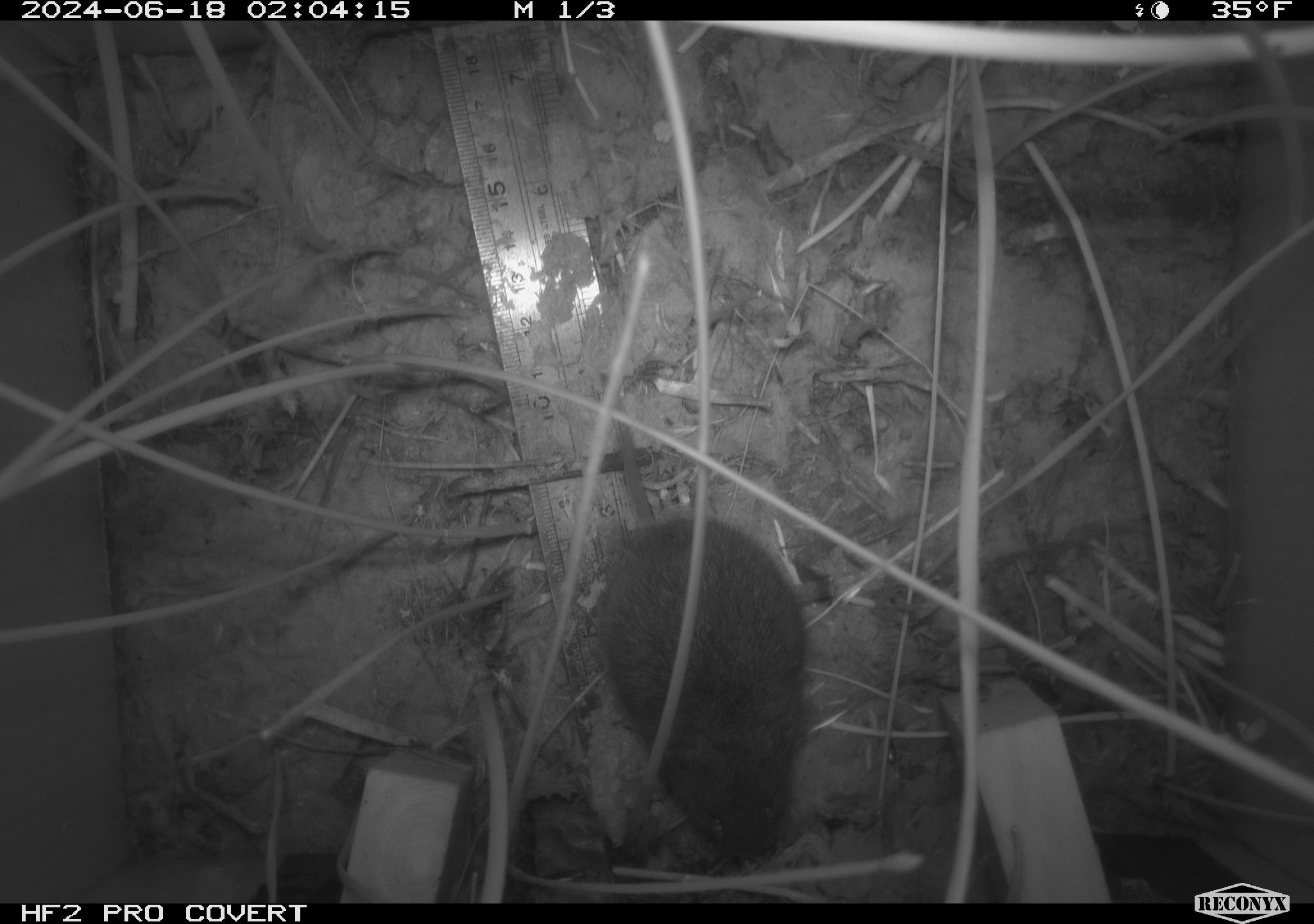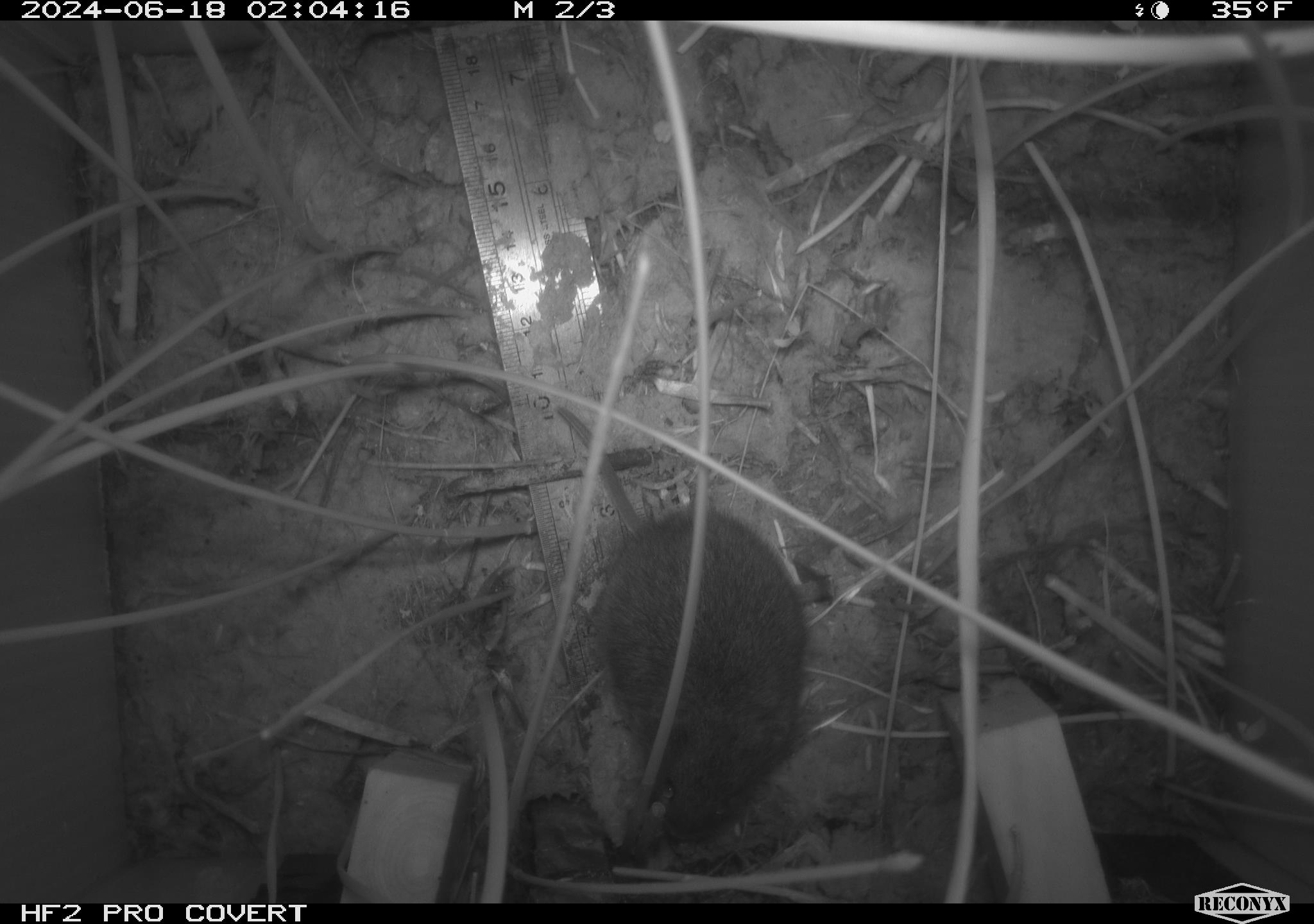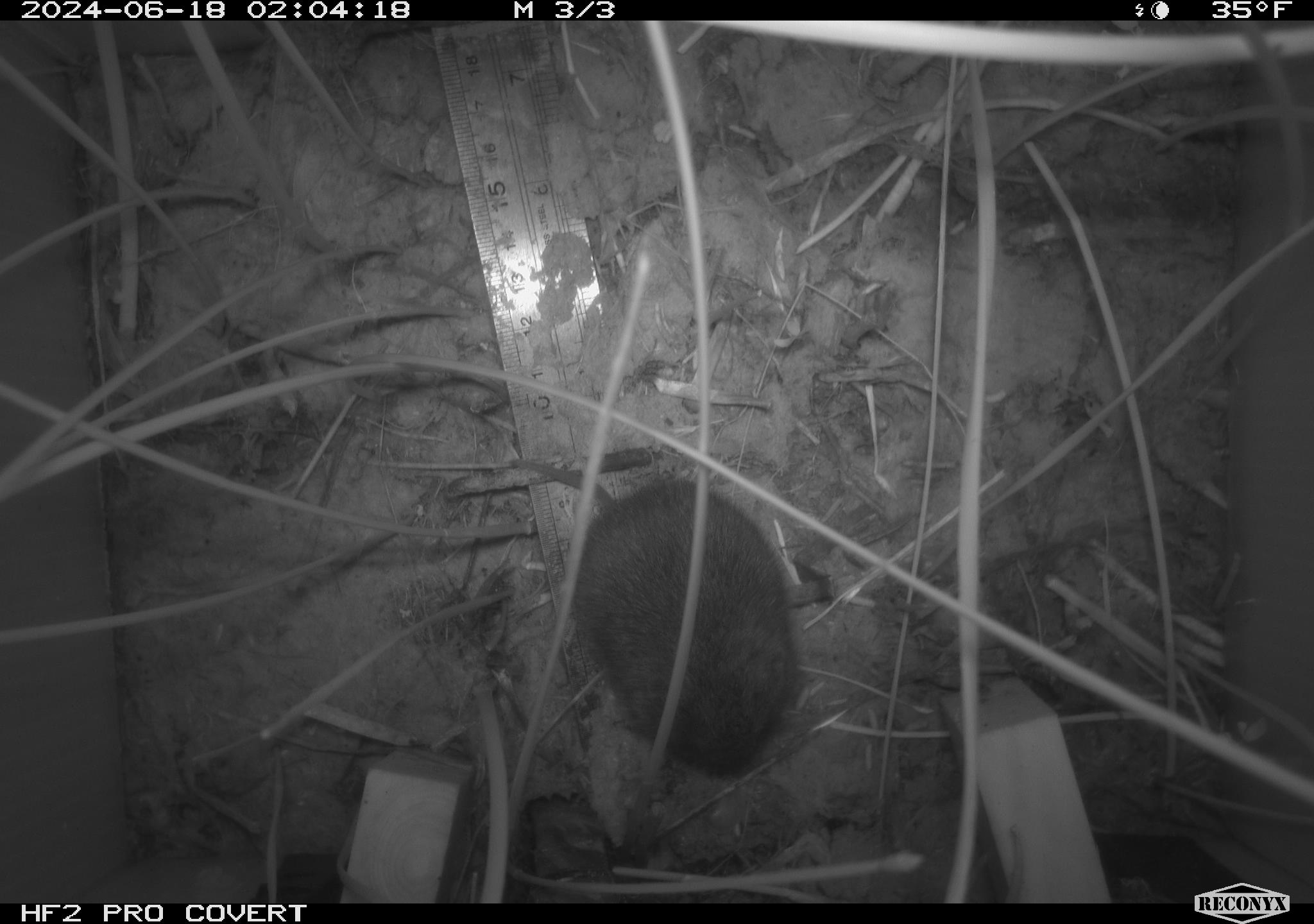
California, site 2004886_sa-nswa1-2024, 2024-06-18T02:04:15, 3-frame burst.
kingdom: Animalia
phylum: Chordata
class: Mammalia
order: Rodentia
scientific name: Rodentia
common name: rodent